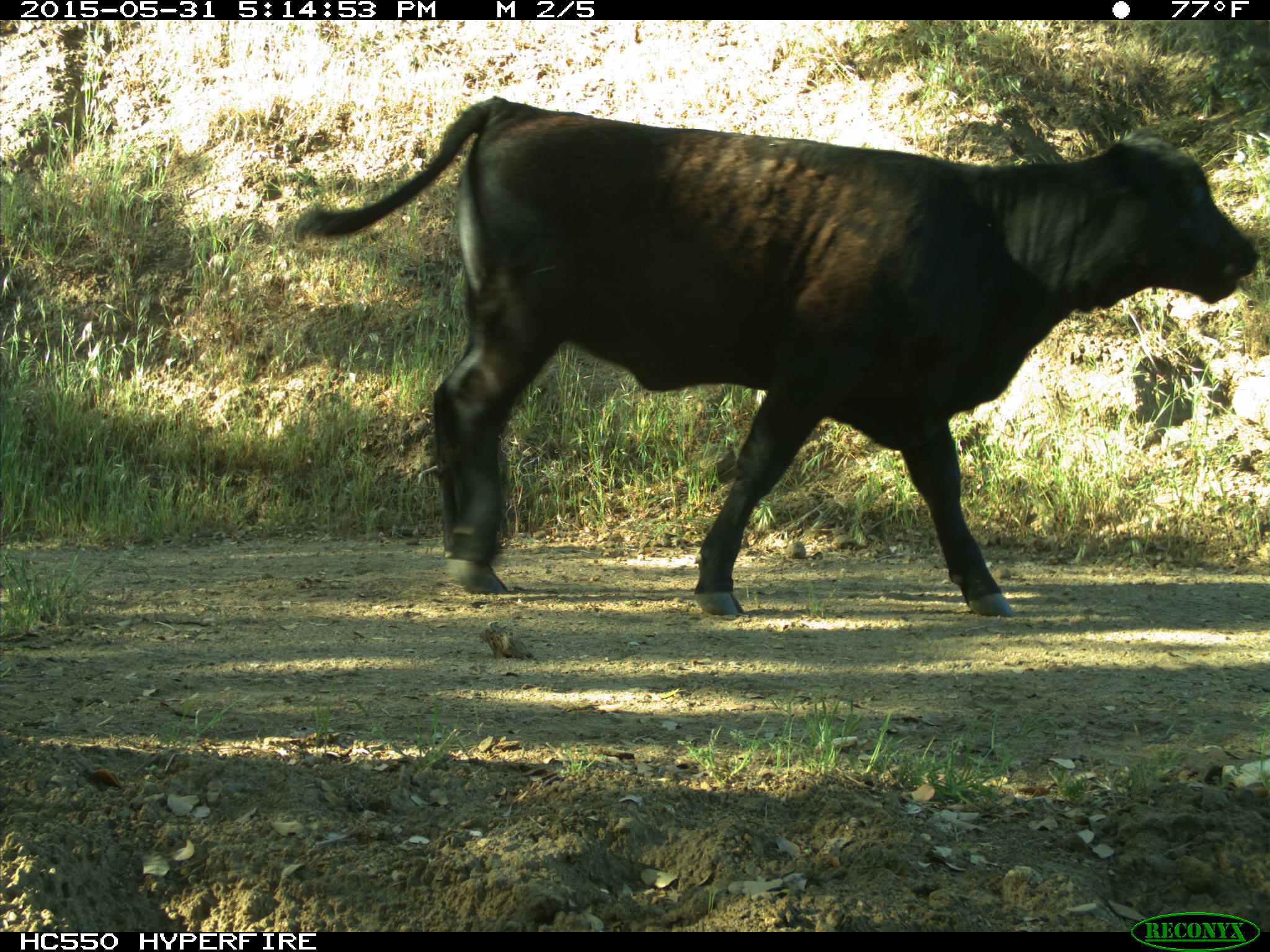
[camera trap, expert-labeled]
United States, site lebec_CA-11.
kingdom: Animalia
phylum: Chordata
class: Mammalia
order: Artiodactyla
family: Bovidae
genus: Bos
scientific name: Bos taurus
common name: domestic cow